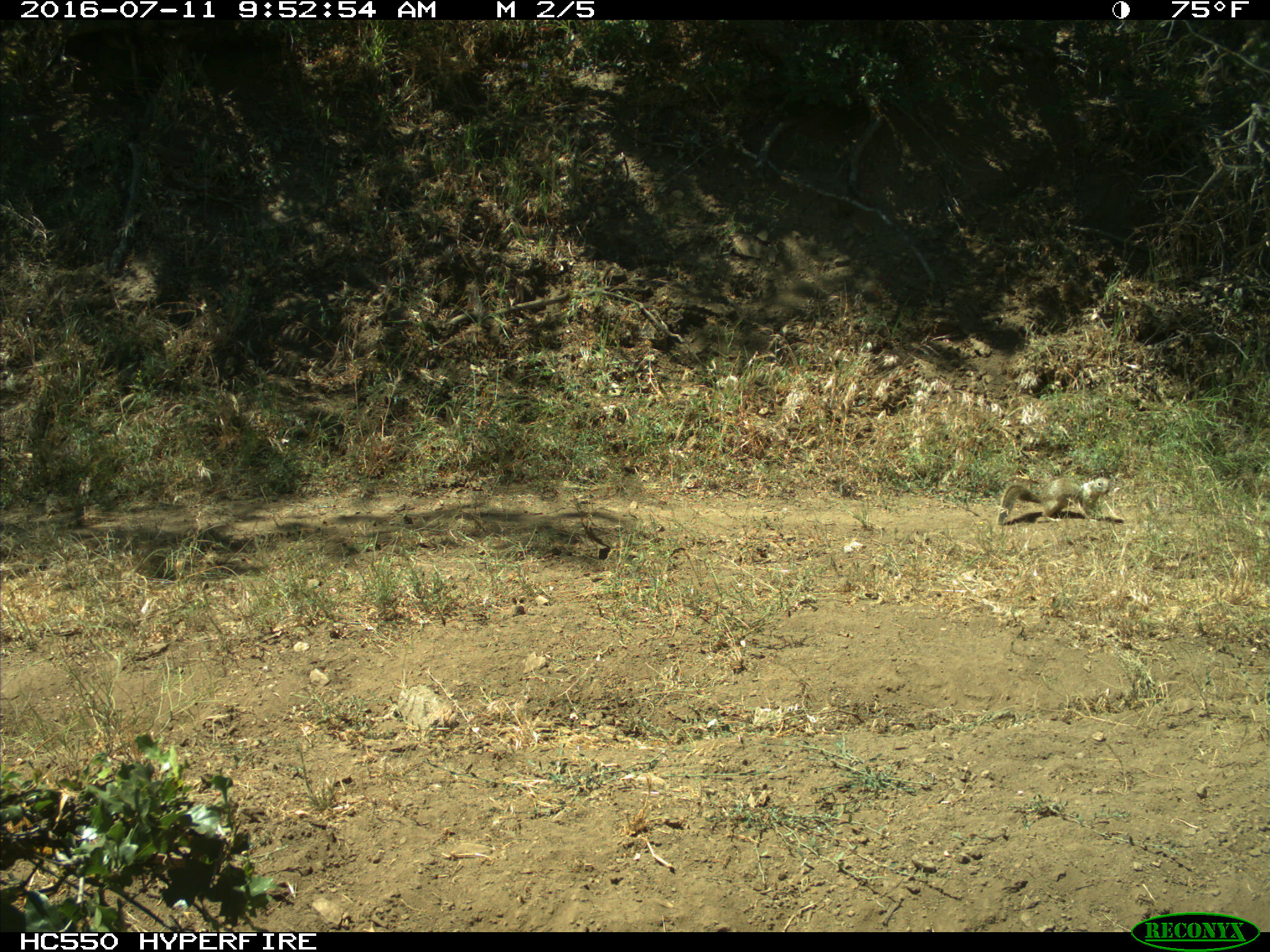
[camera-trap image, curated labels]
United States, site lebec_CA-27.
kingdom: Animalia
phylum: Chordata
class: Mammalia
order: Rodentia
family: Sciuridae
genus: Otospermophilus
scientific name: Otospermophilus beecheyi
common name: california ground squirrel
Otospermophilus beecheyi (california ground squirrel).